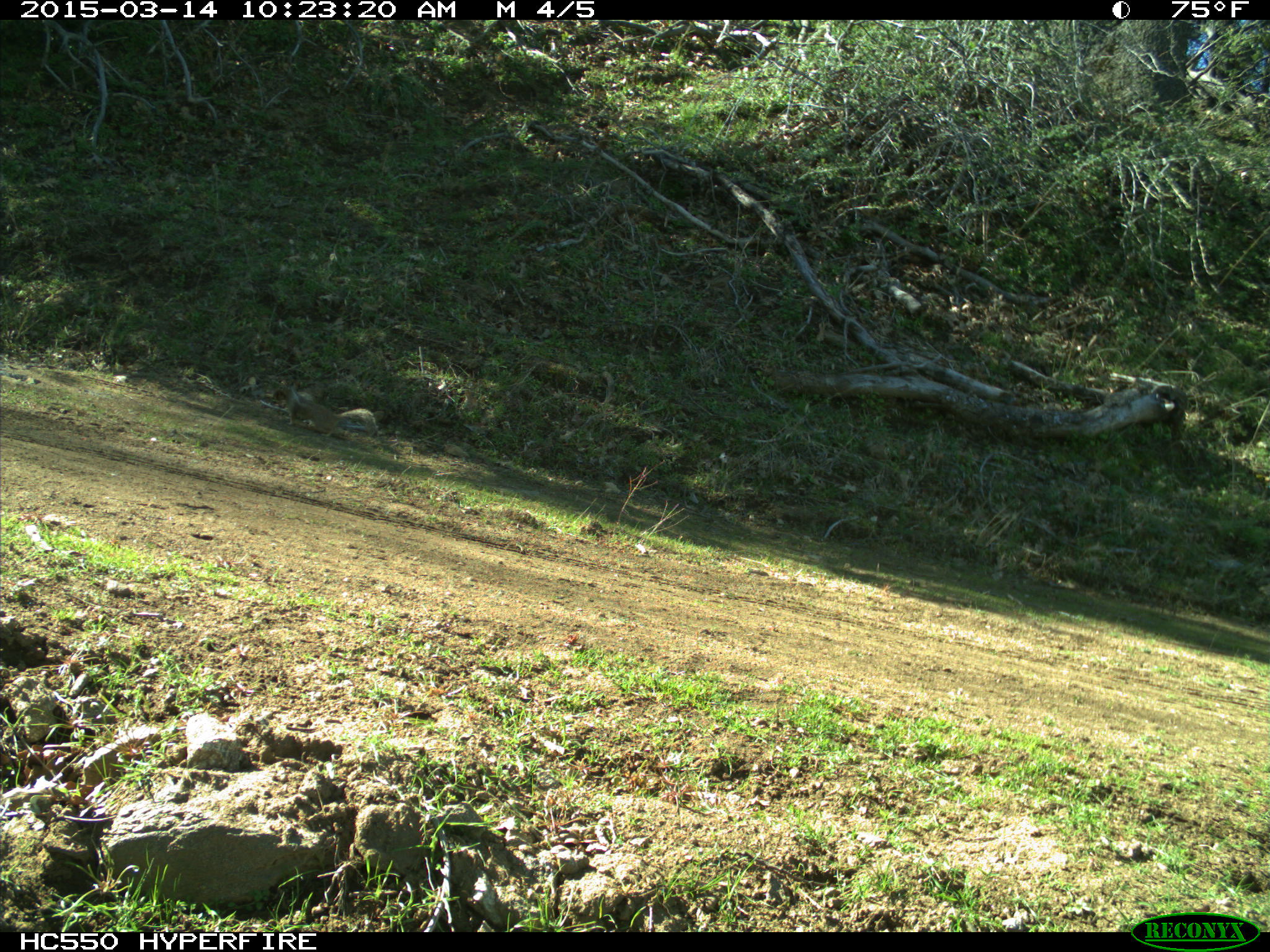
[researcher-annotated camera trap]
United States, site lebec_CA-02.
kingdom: Animalia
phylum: Chordata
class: Mammalia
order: Rodentia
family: Sciuridae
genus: Otospermophilus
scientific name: Otospermophilus beecheyi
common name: california ground squirrel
Otospermophilus beecheyi (california ground squirrel).